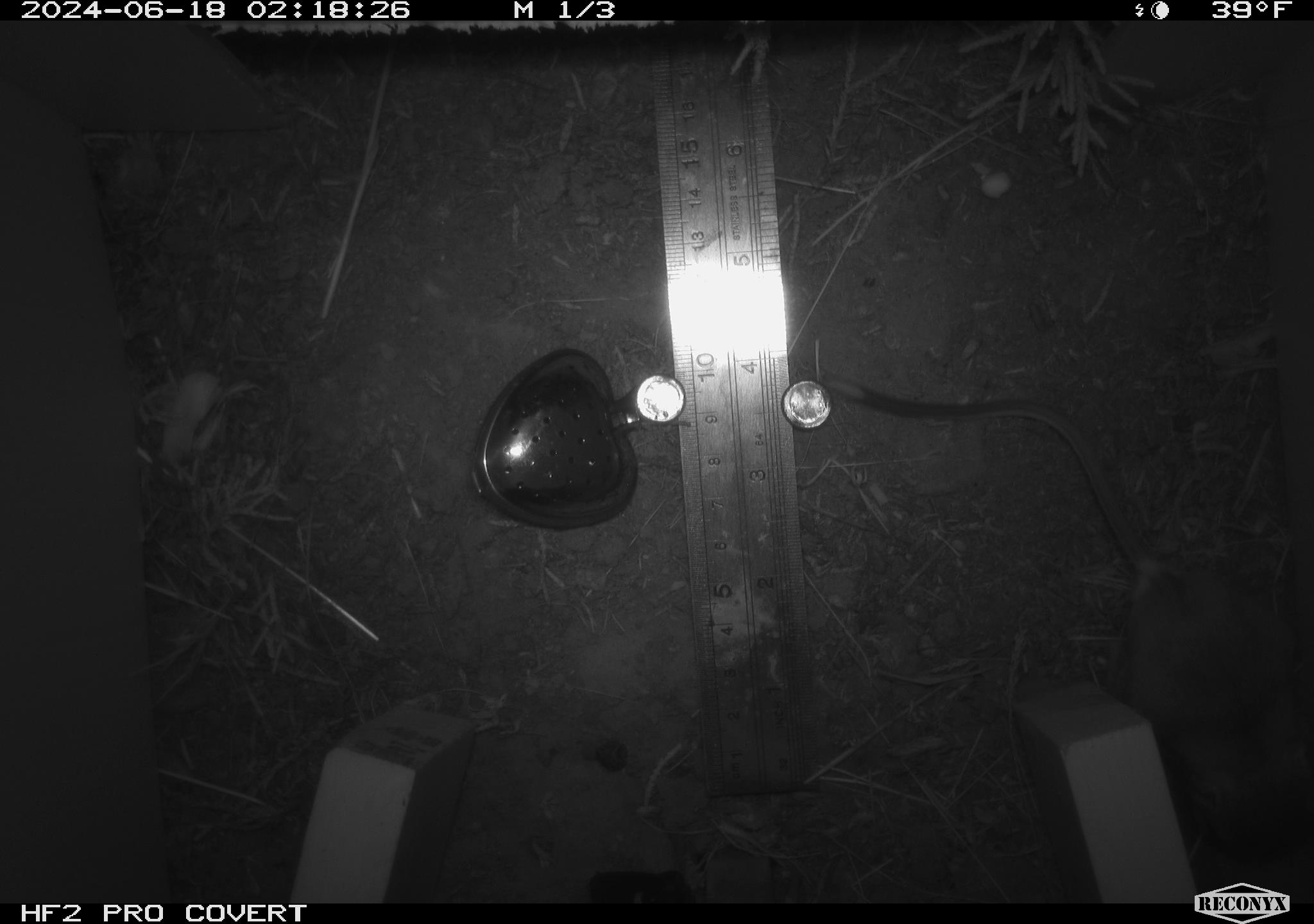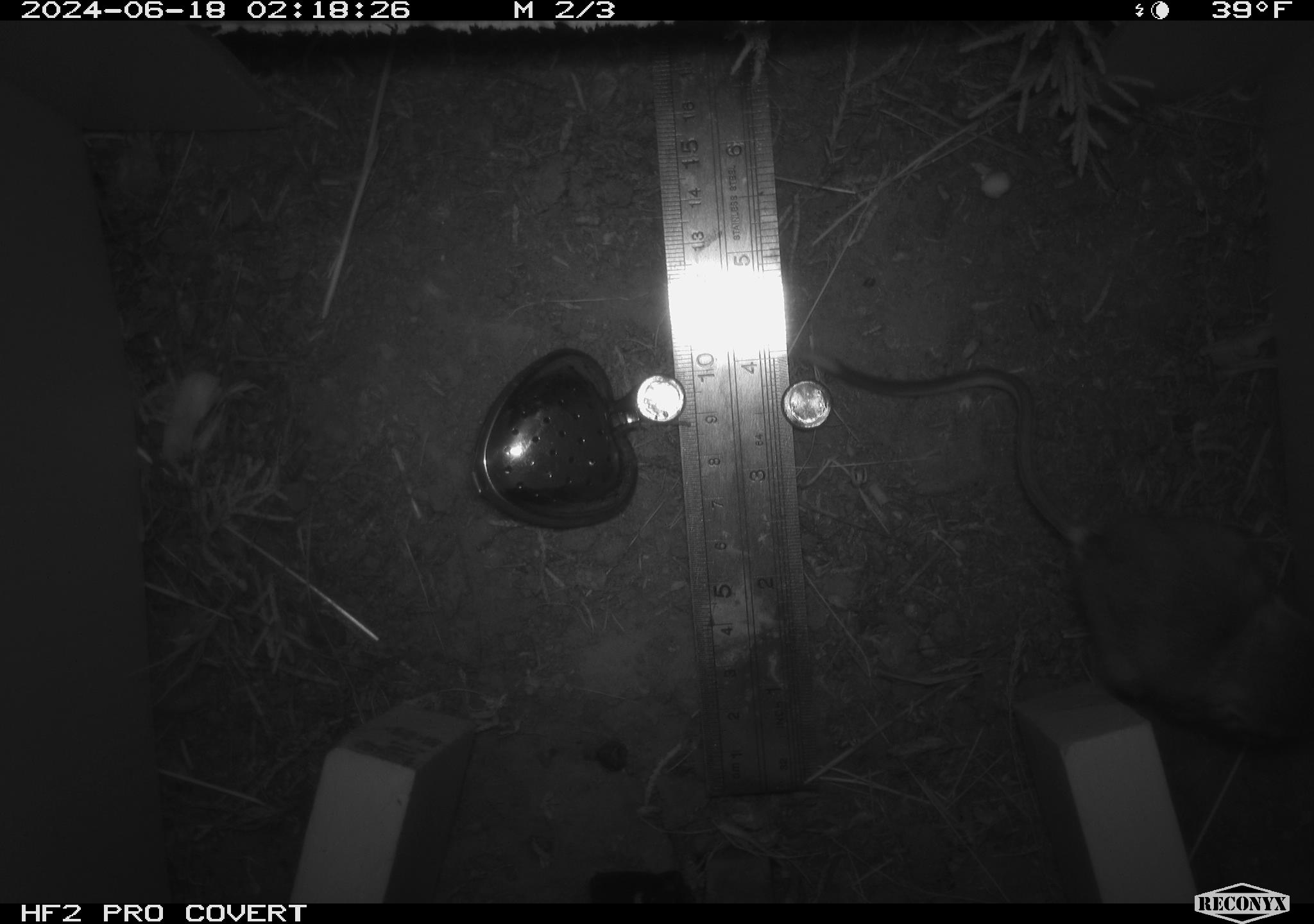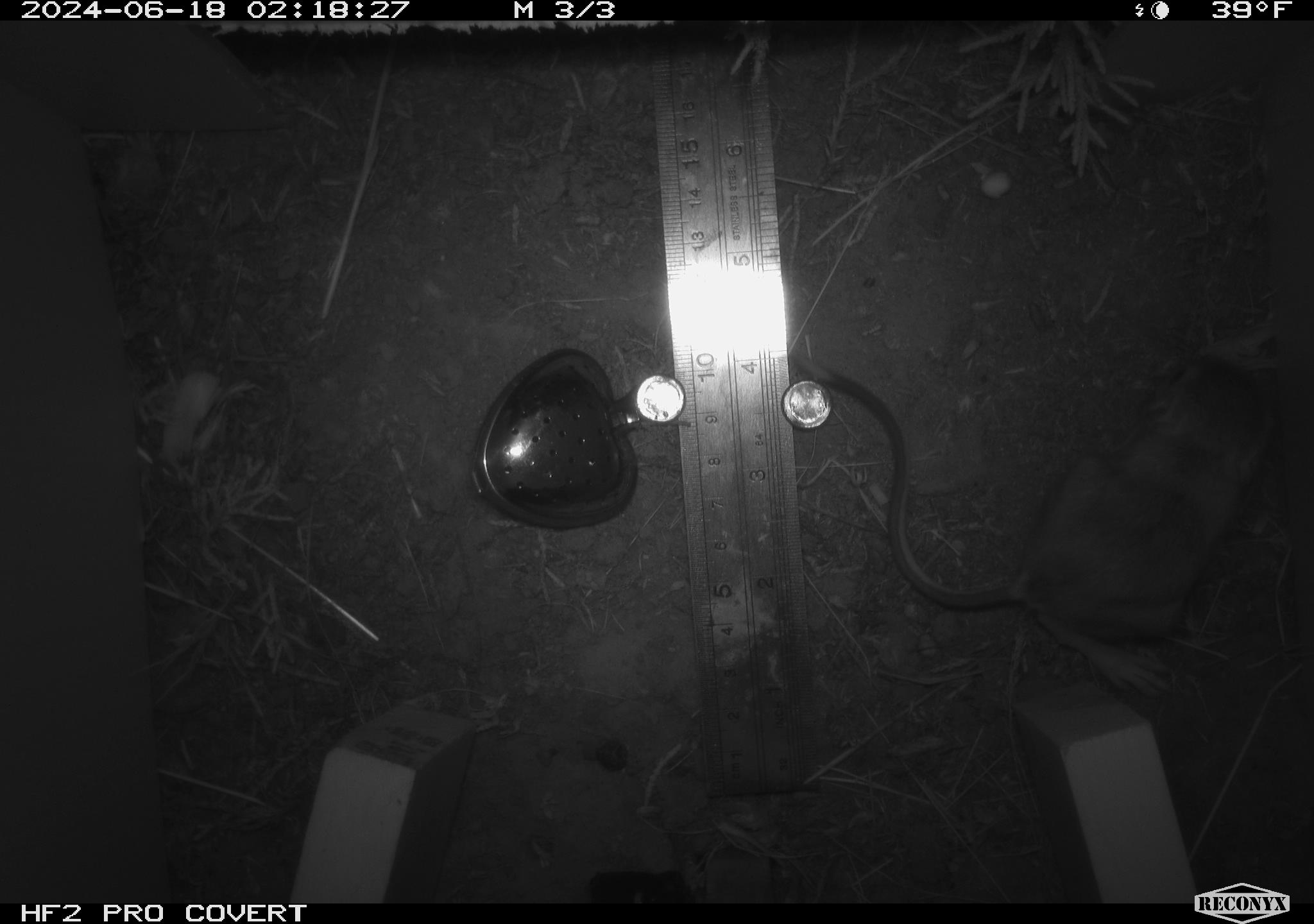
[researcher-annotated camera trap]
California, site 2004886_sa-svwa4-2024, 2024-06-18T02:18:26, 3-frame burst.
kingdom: Animalia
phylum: Chordata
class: Mammalia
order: Rodentia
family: Heteromyidae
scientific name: Heteromyidae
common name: kangaroo rats and pocket mice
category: heteromyidae family